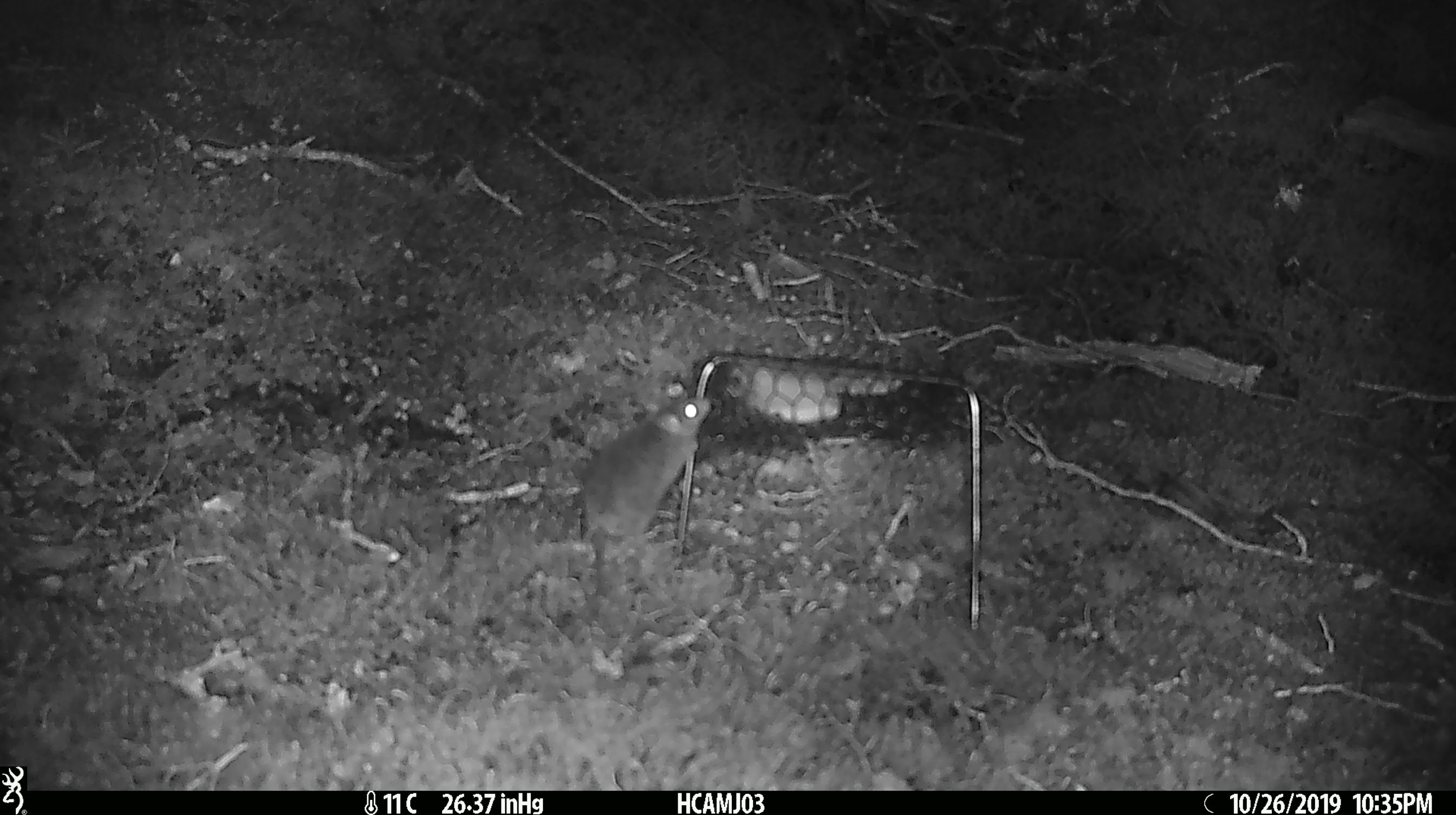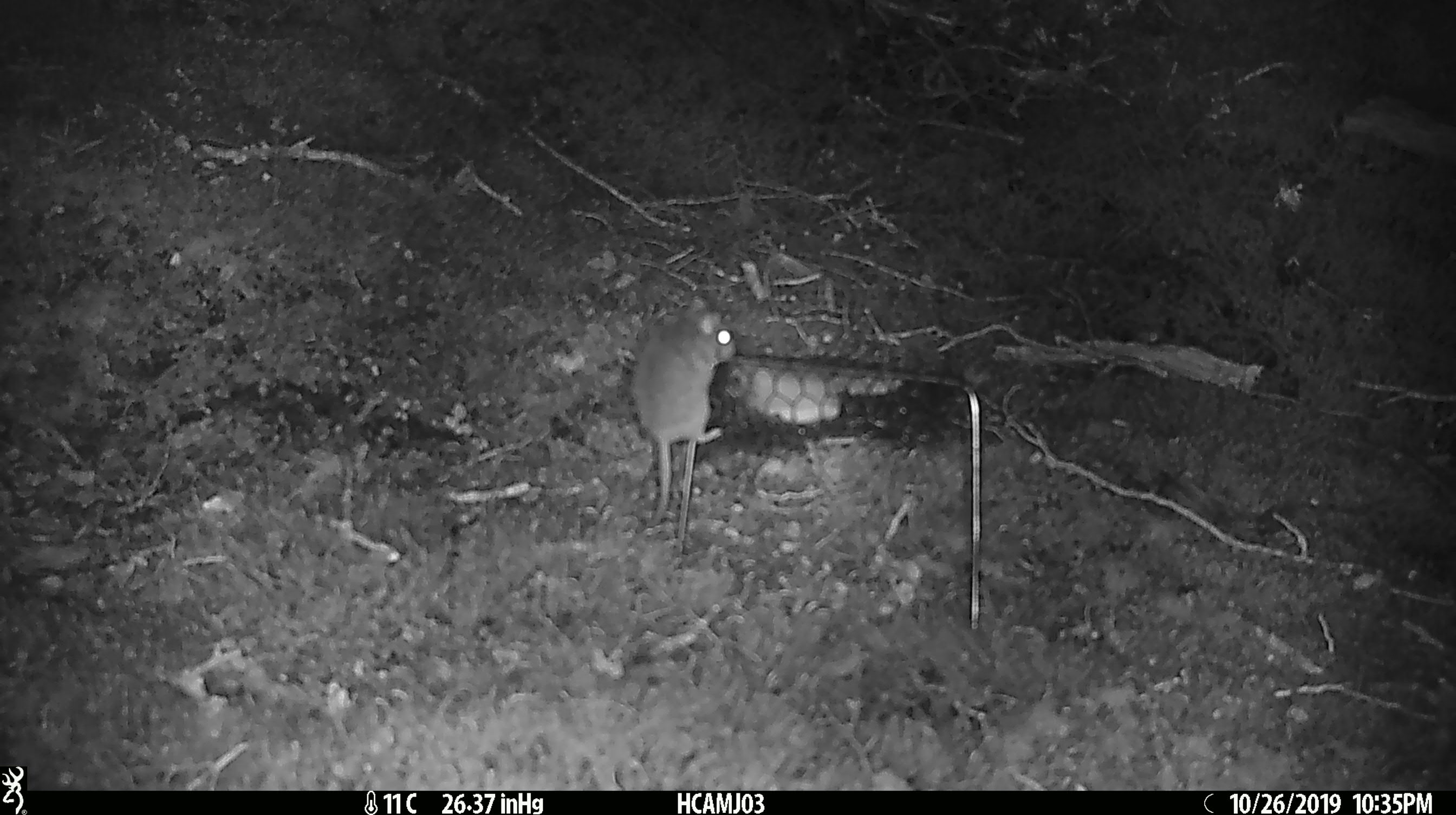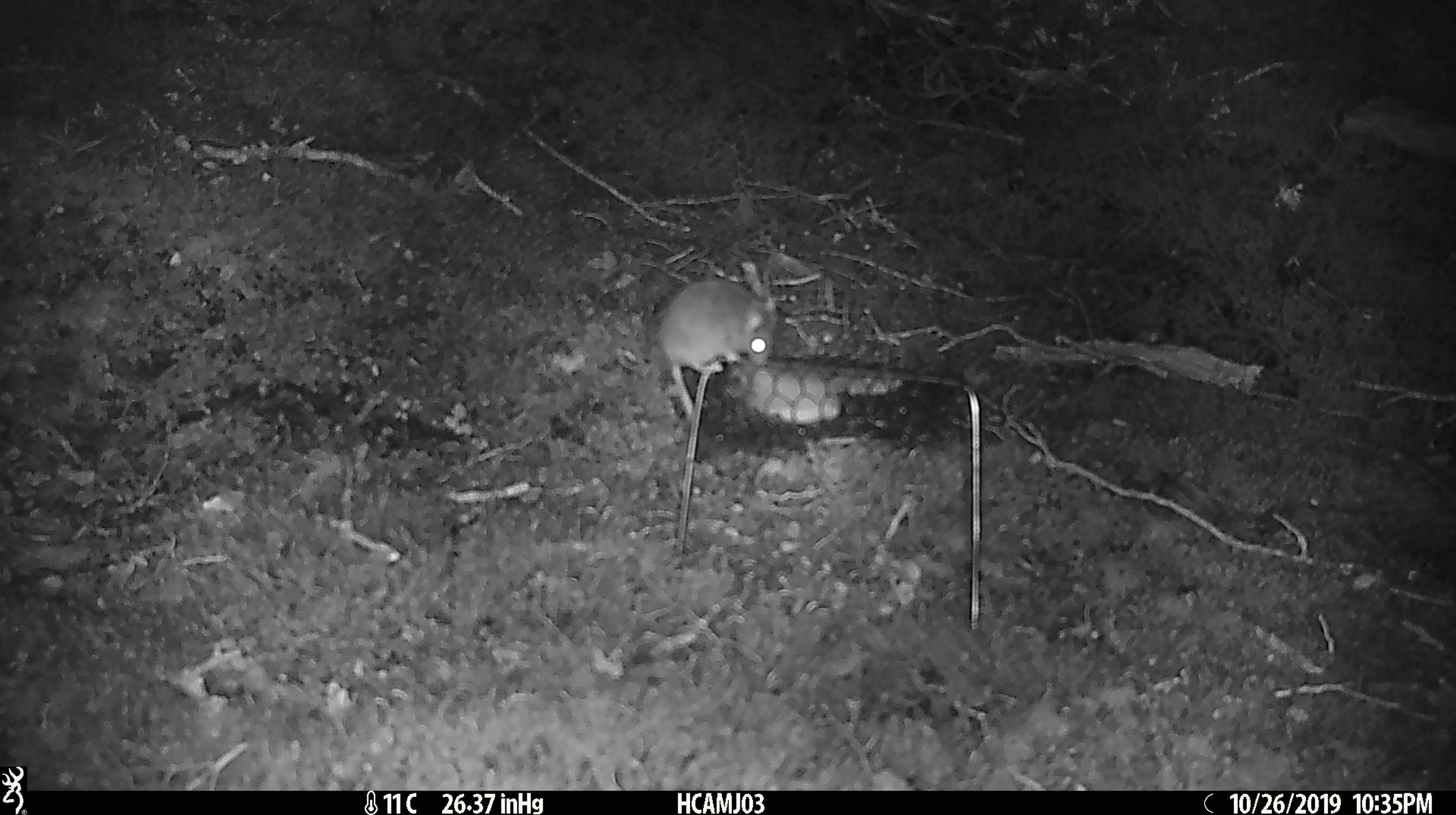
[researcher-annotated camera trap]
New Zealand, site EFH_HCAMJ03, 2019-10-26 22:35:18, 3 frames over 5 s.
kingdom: Animalia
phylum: Chordata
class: Mammalia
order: Rodentia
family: Muridae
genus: Mus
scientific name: Mus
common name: mouse